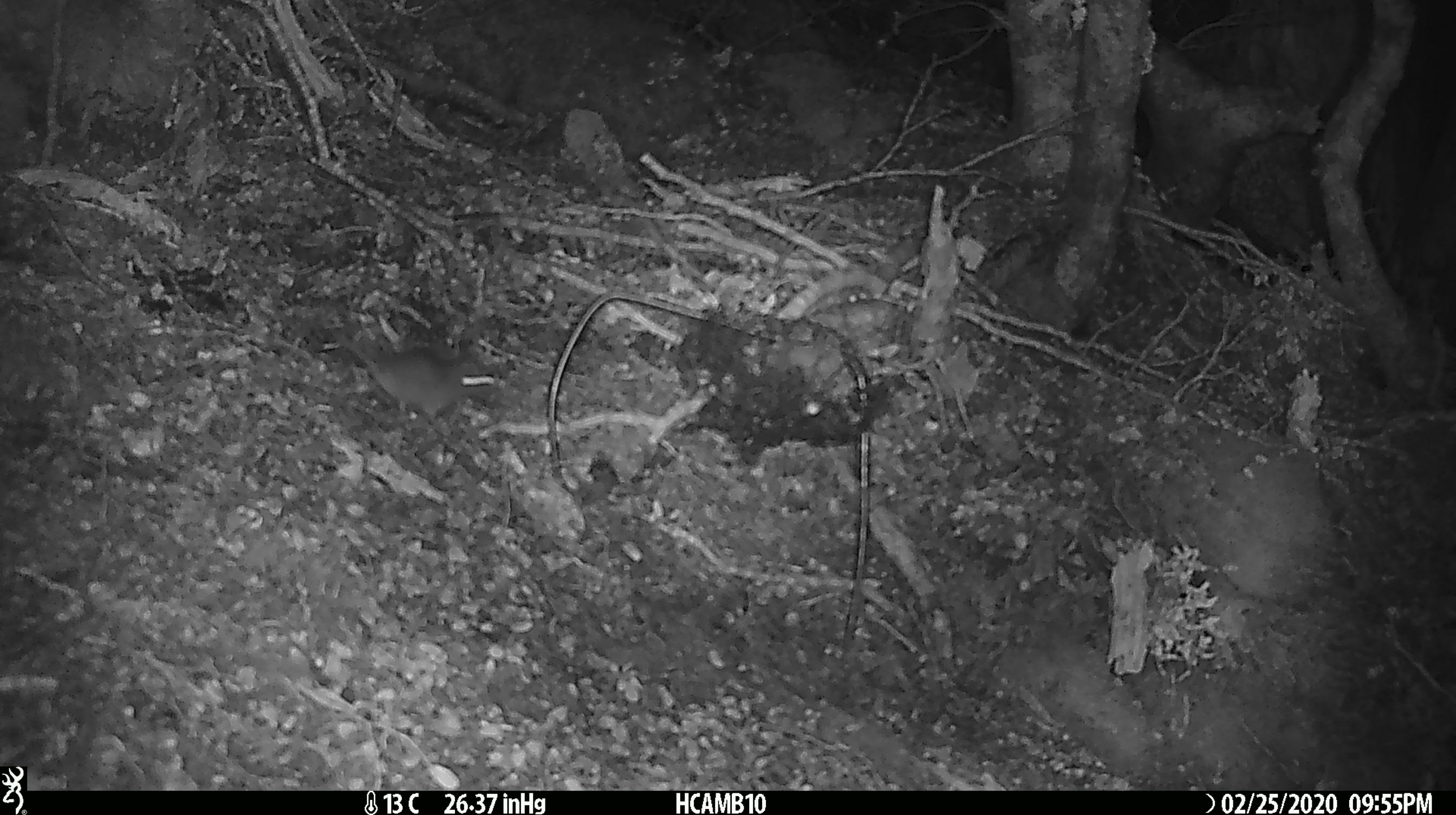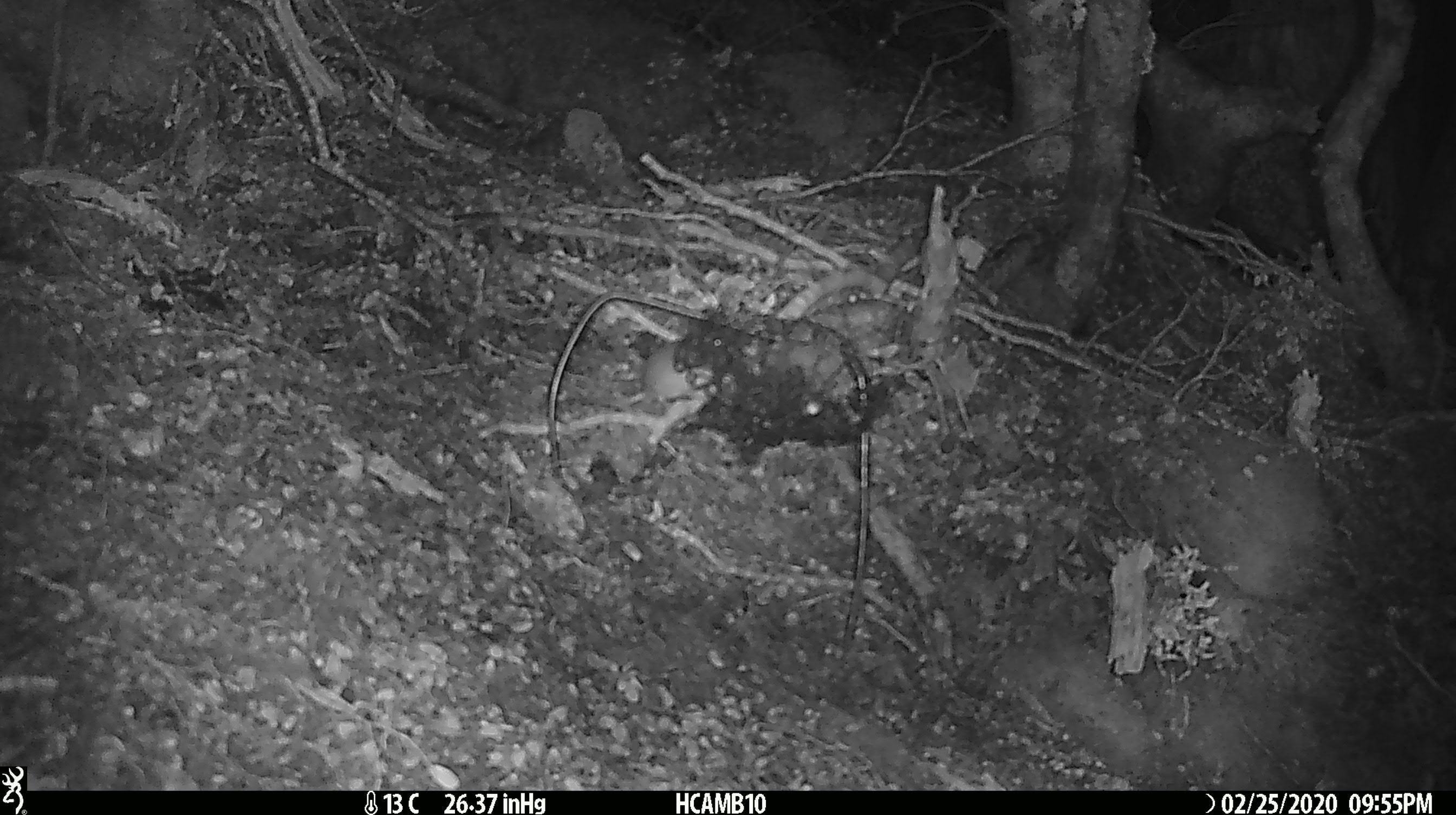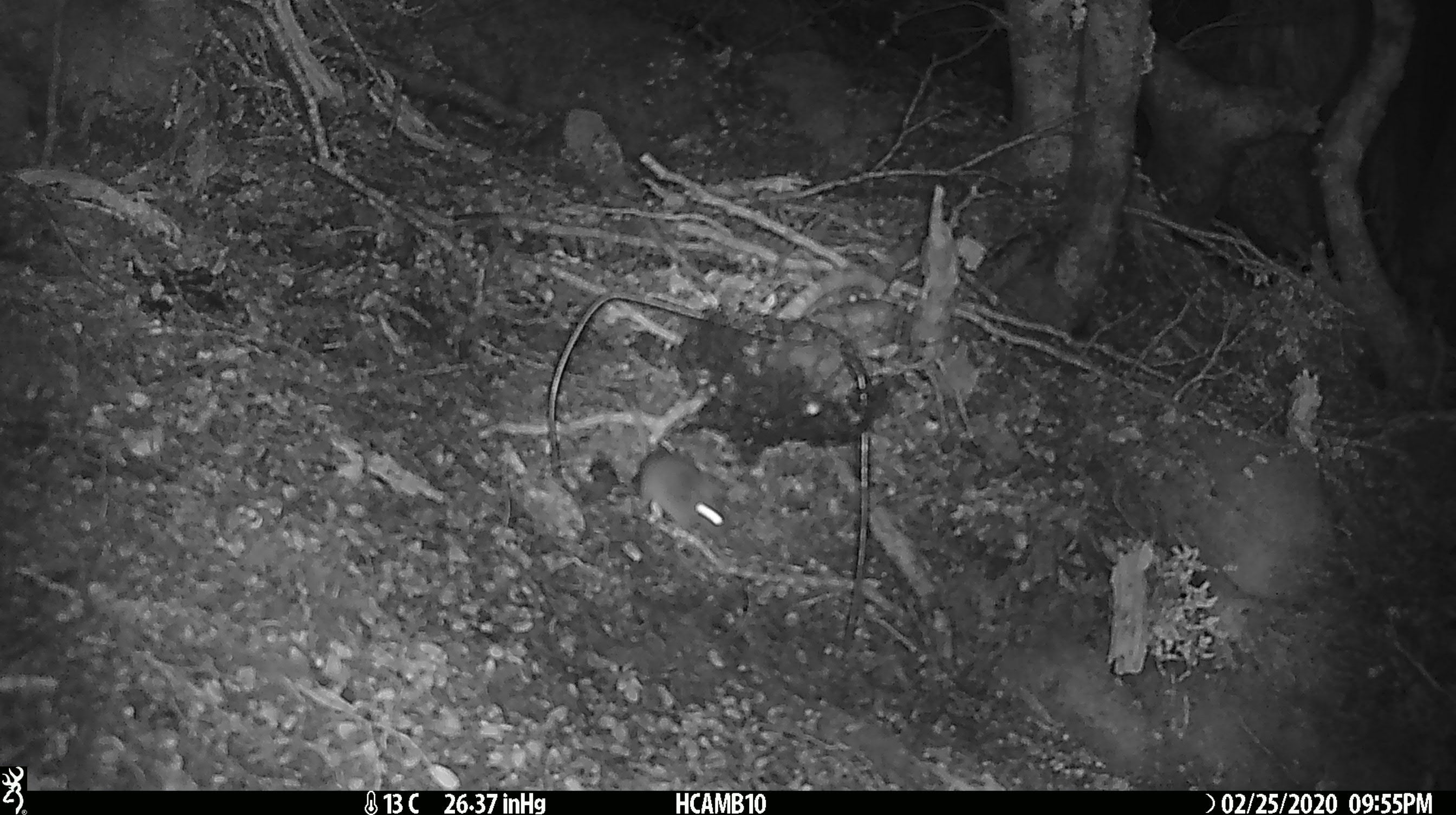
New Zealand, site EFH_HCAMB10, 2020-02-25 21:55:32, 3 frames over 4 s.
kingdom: Animalia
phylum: Chordata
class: Mammalia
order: Rodentia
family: Muridae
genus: Mus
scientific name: Mus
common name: mouse